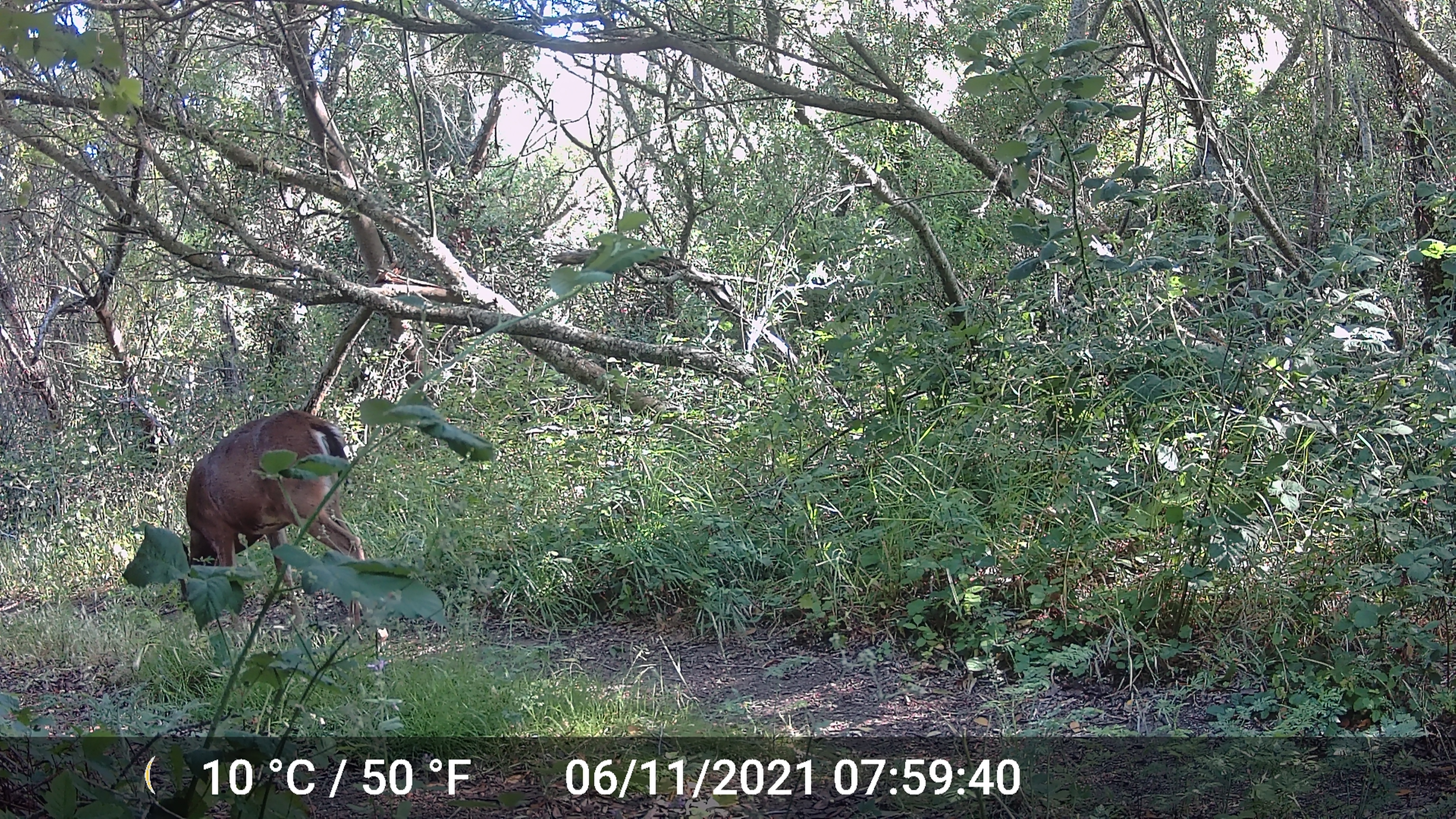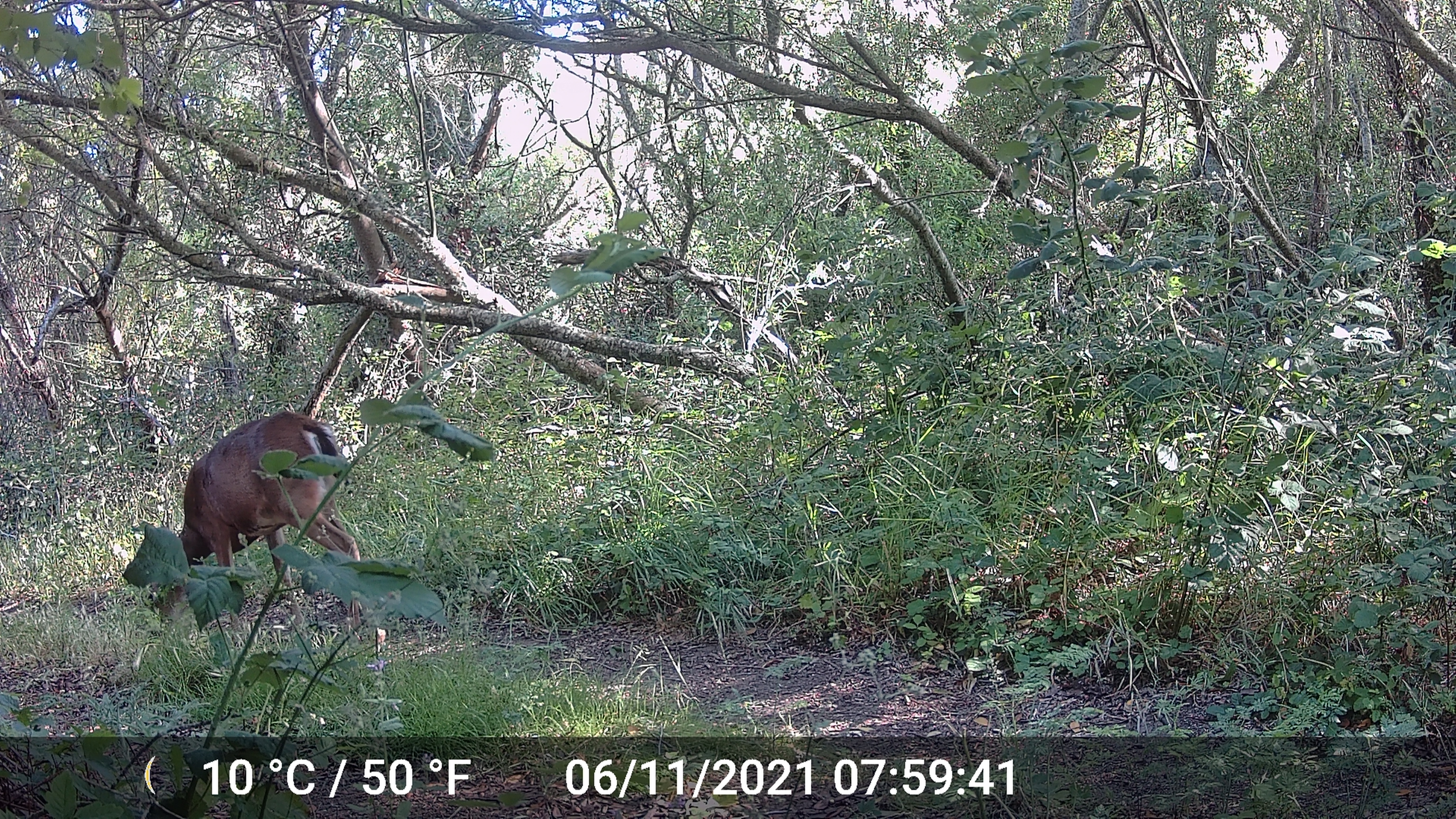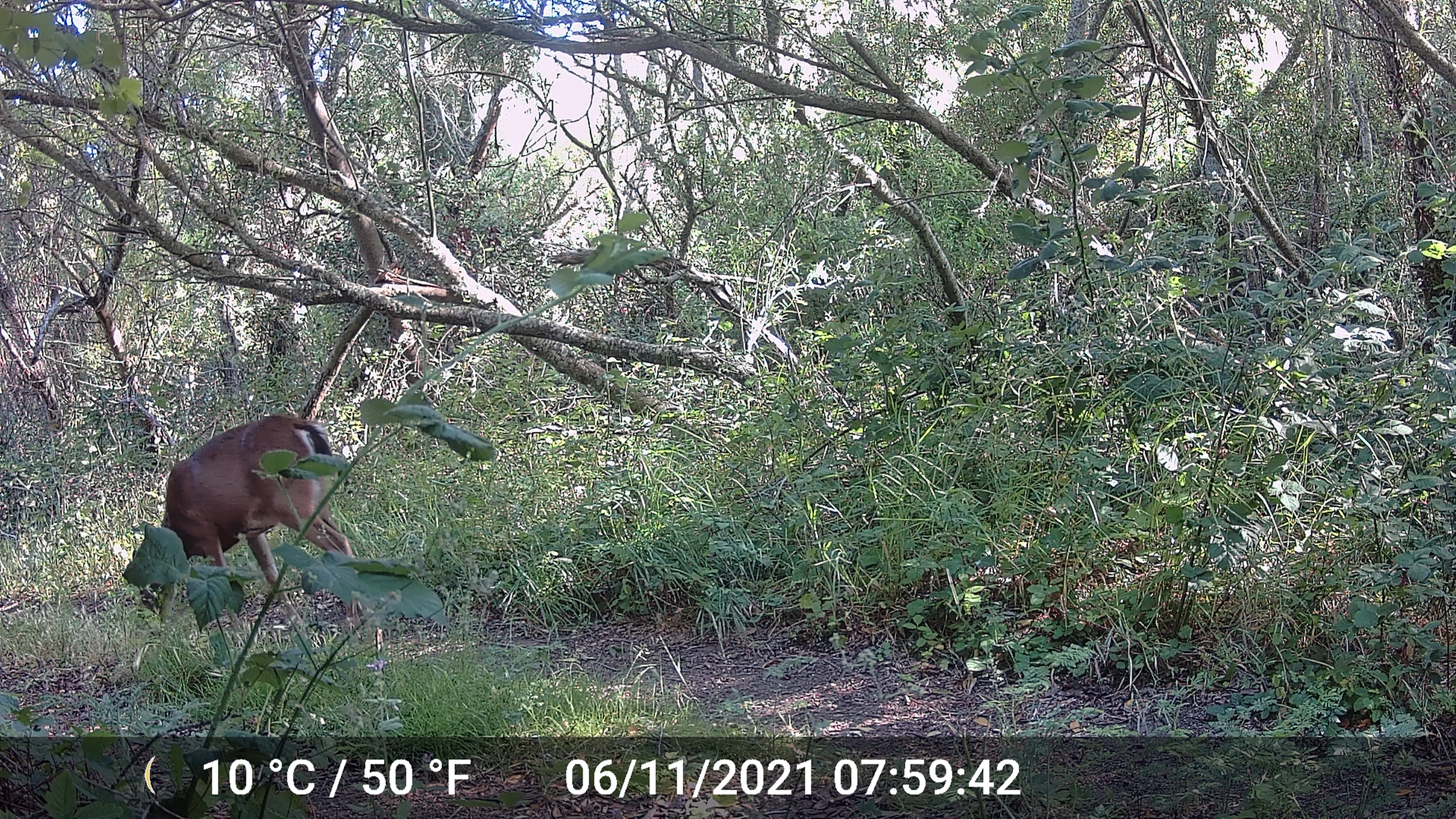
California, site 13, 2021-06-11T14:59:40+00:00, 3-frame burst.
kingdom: Animalia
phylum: Chordata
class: Mammalia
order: Artiodactyla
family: Cervidae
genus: Odocoileus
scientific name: Odocoileus hemionus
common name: mule deer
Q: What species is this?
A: Mule deer (Odocoileus hemionus).